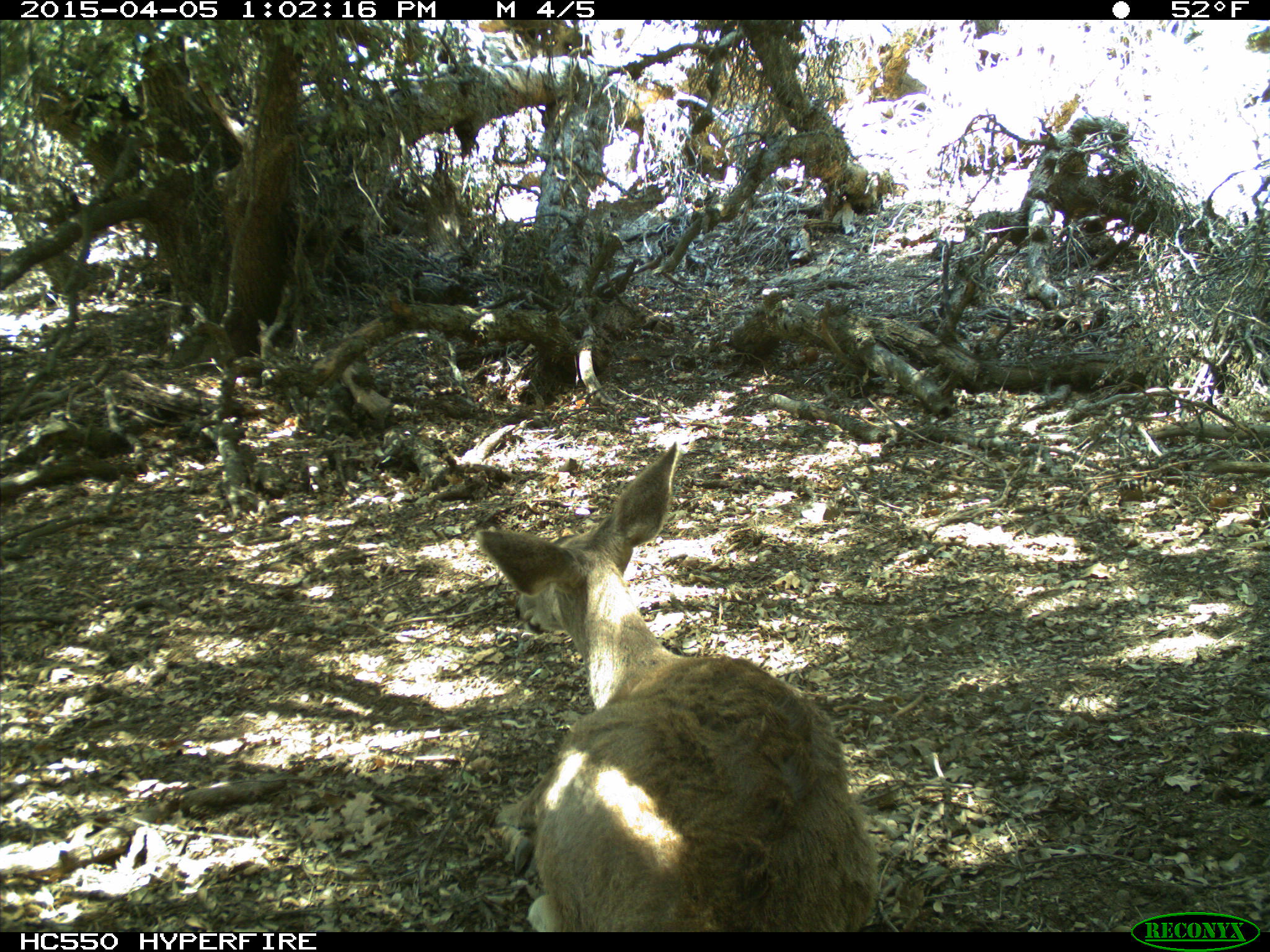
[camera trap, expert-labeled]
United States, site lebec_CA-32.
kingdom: Animalia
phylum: Chordata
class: Mammalia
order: Artiodactyla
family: Cervidae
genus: Odocoileus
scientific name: Odocoileus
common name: deer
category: unidentified deer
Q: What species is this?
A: Unidentified deer (deer) (Odocoileus).